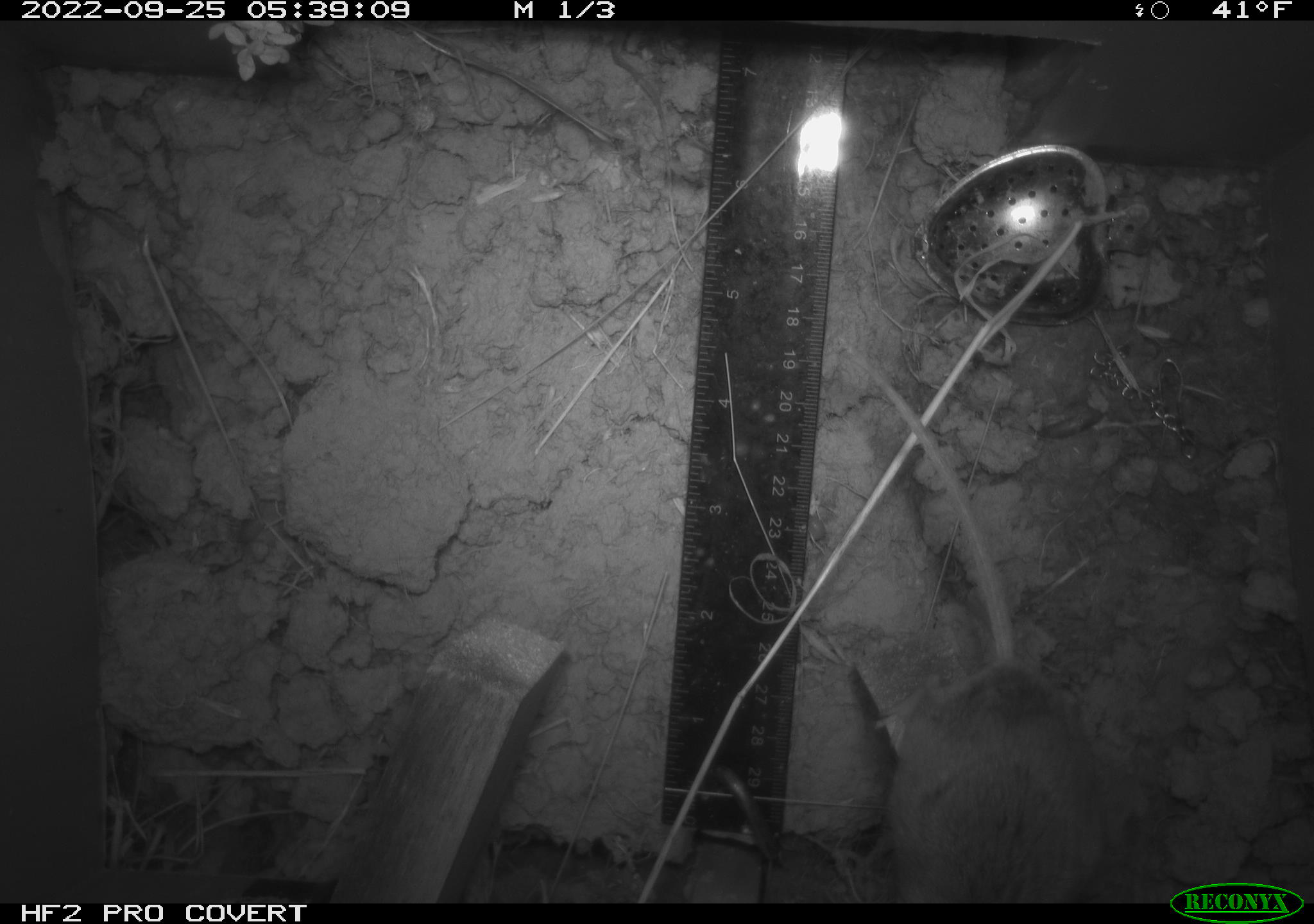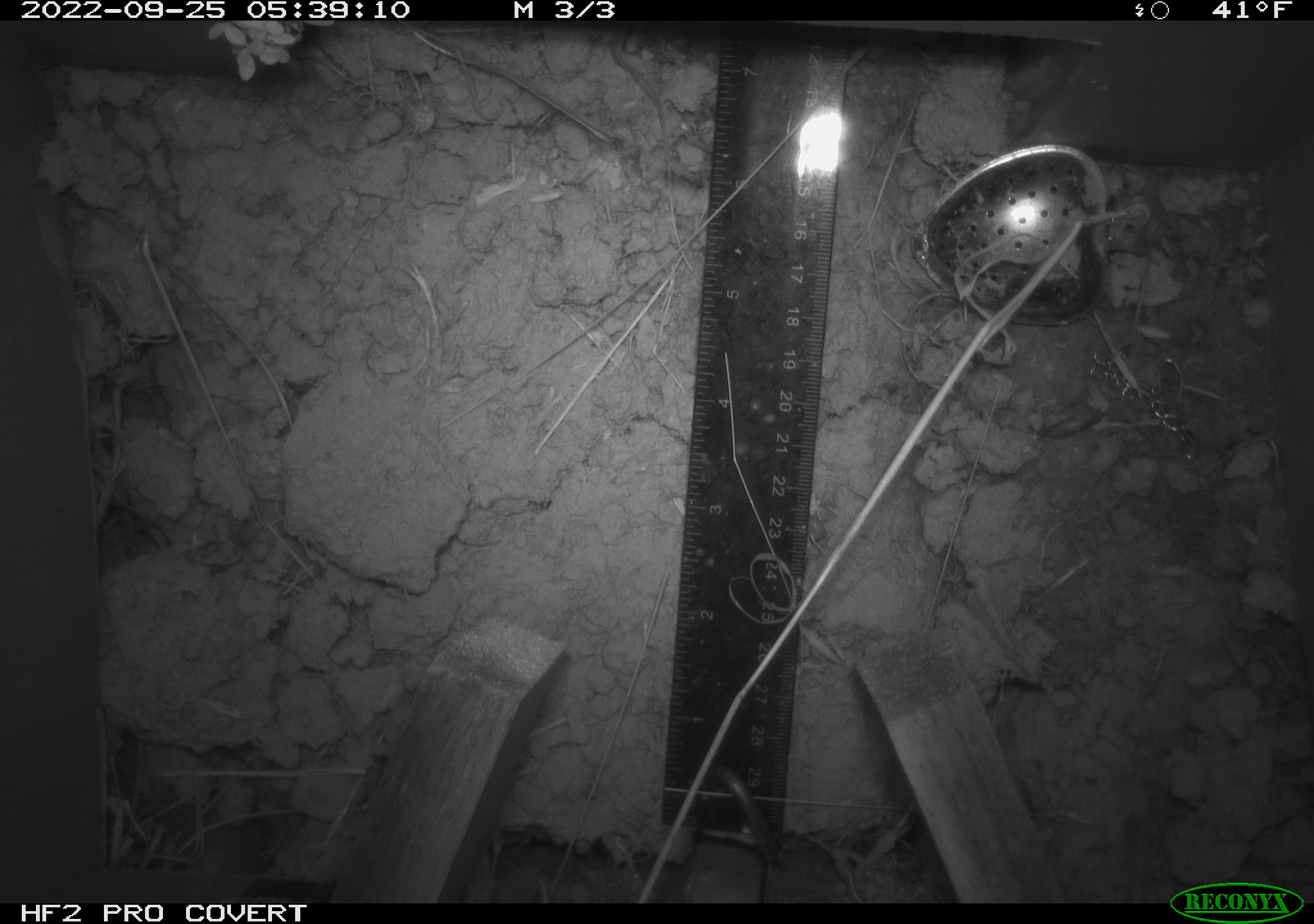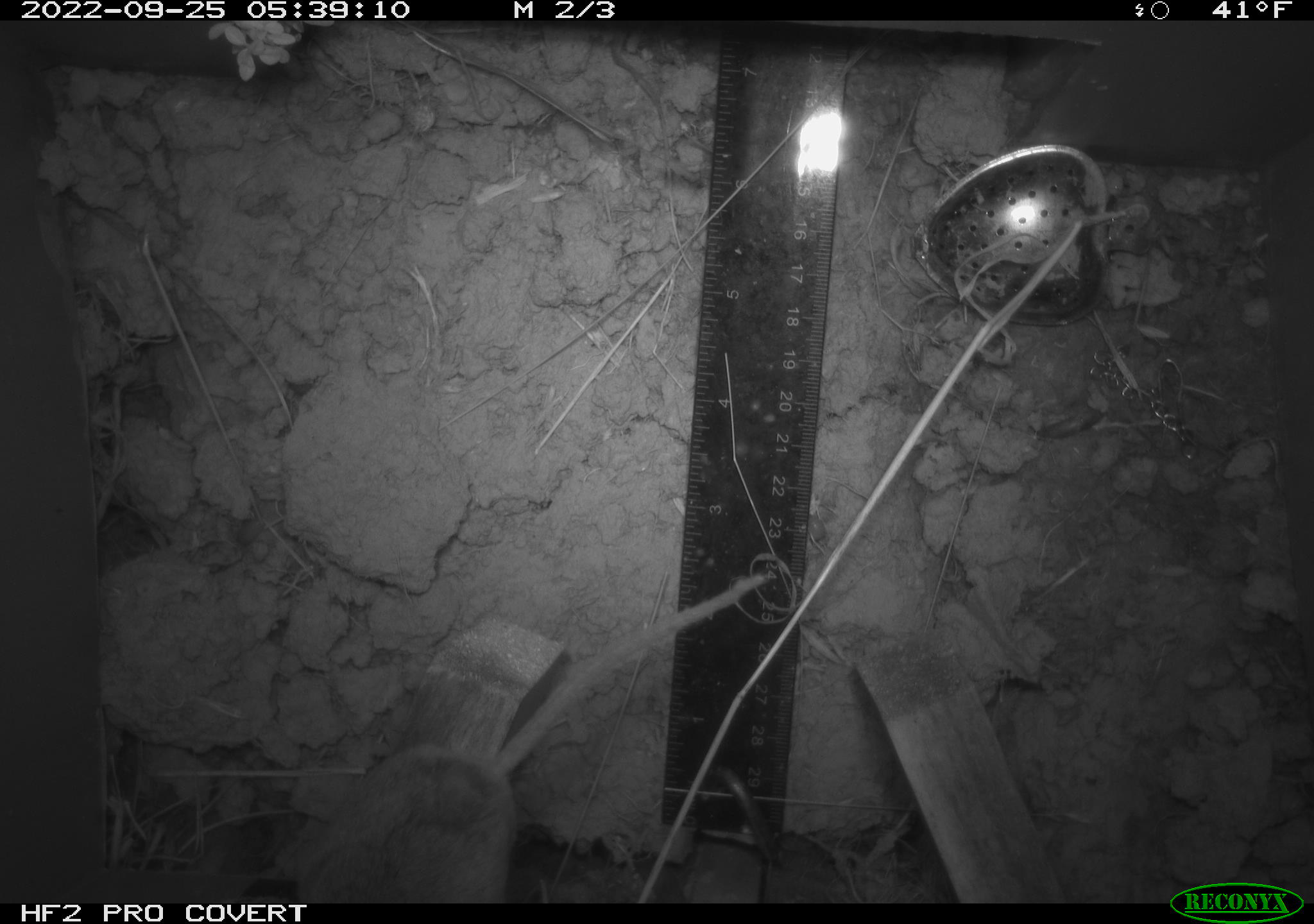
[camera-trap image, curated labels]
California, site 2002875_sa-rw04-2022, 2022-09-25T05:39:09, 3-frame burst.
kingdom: Animalia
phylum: Chordata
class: Mammalia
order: Rodentia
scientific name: Rodentia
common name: mouse species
Mouse species (Rodentia).